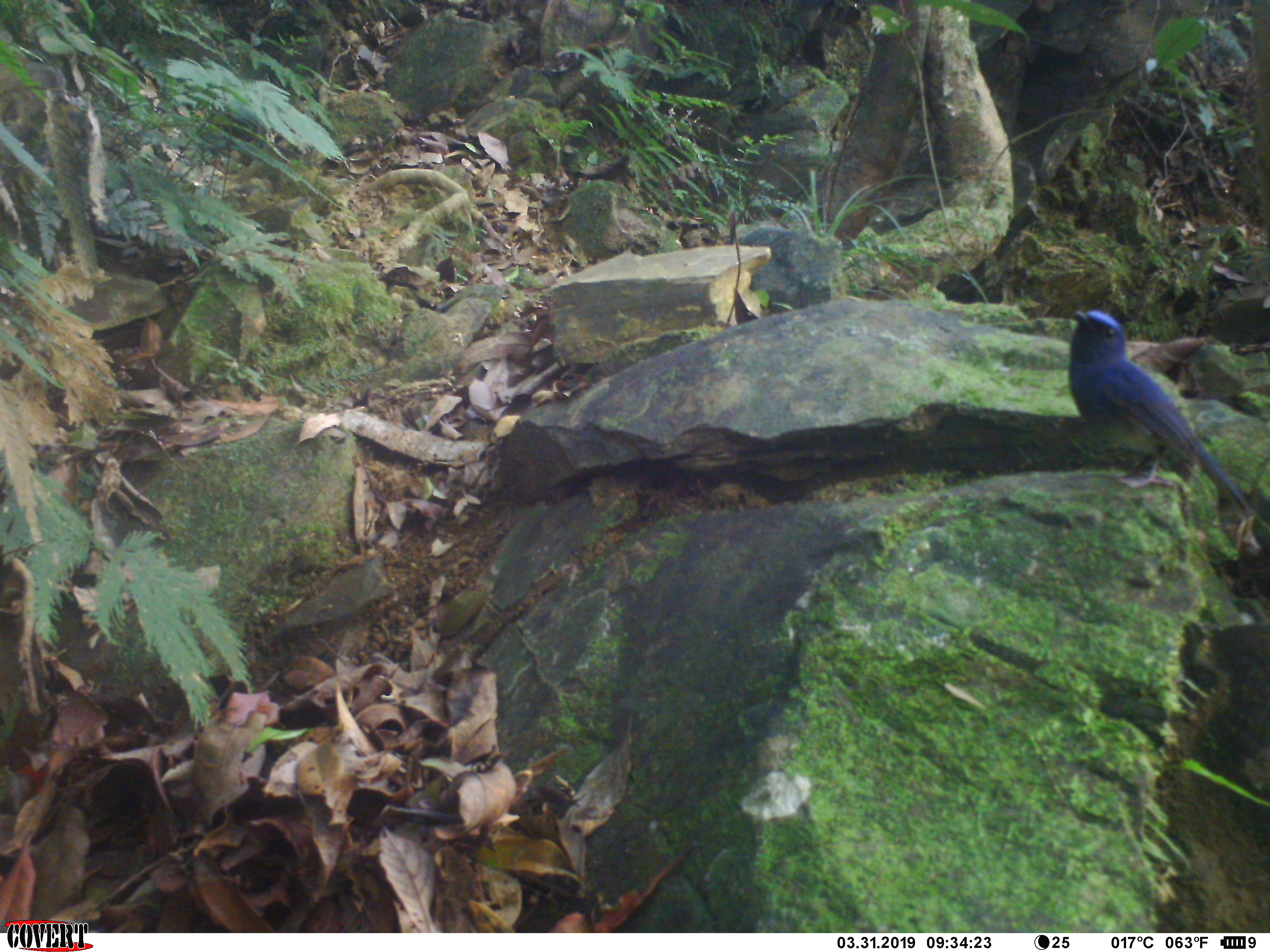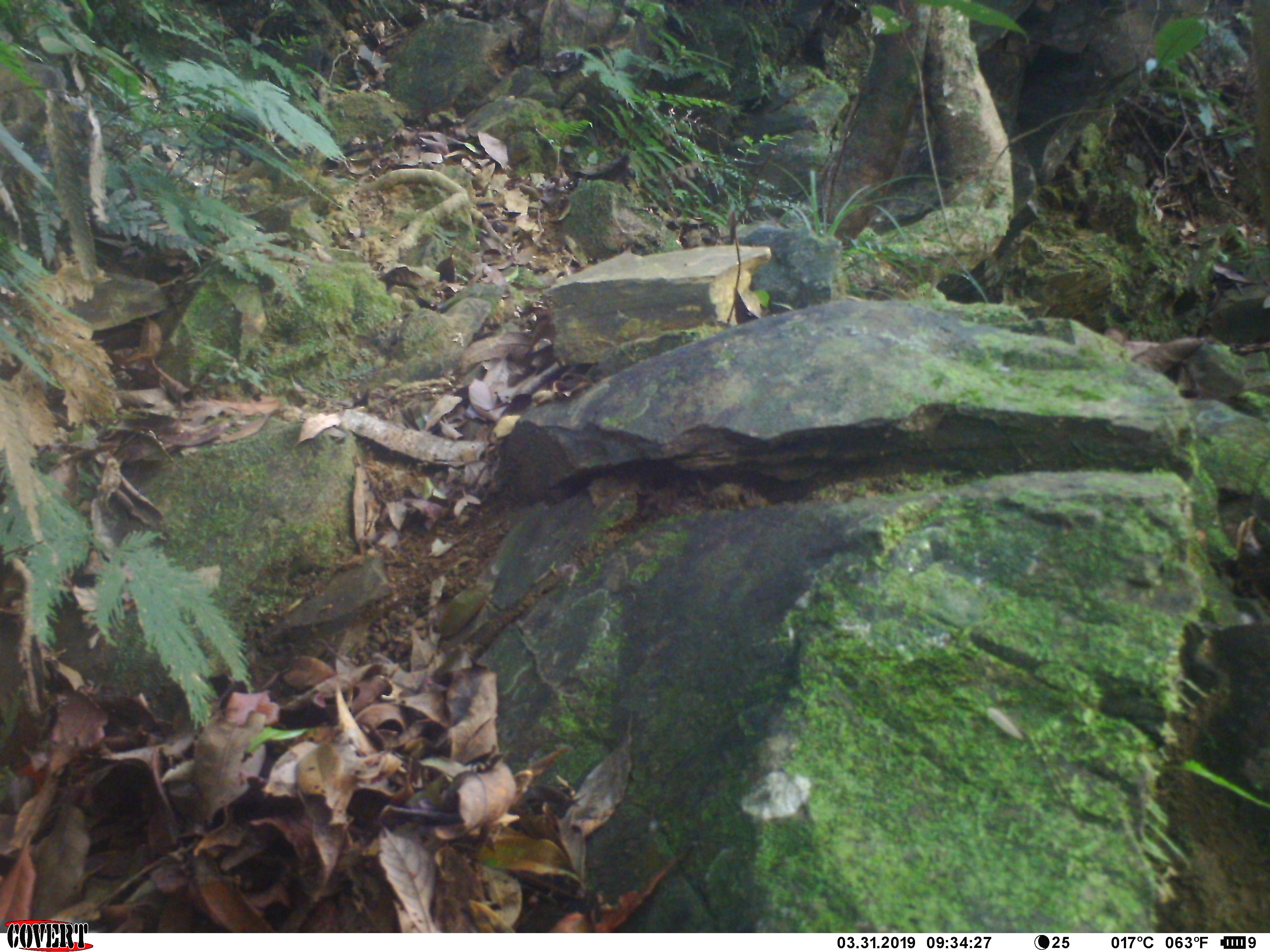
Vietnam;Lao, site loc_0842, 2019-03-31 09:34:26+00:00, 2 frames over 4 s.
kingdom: Animalia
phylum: Chordata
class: Aves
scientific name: Aves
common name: bird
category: unidentified bird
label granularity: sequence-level